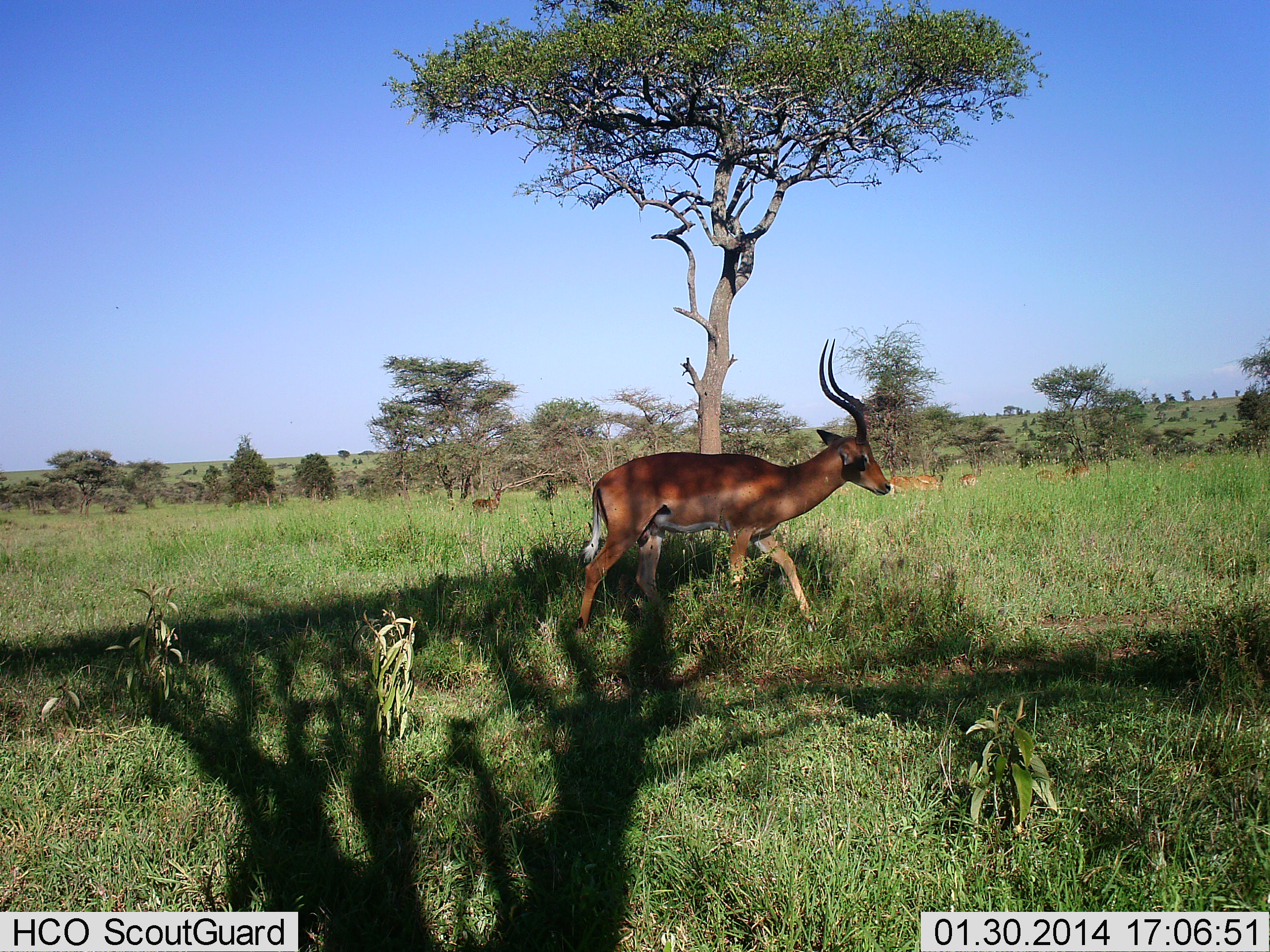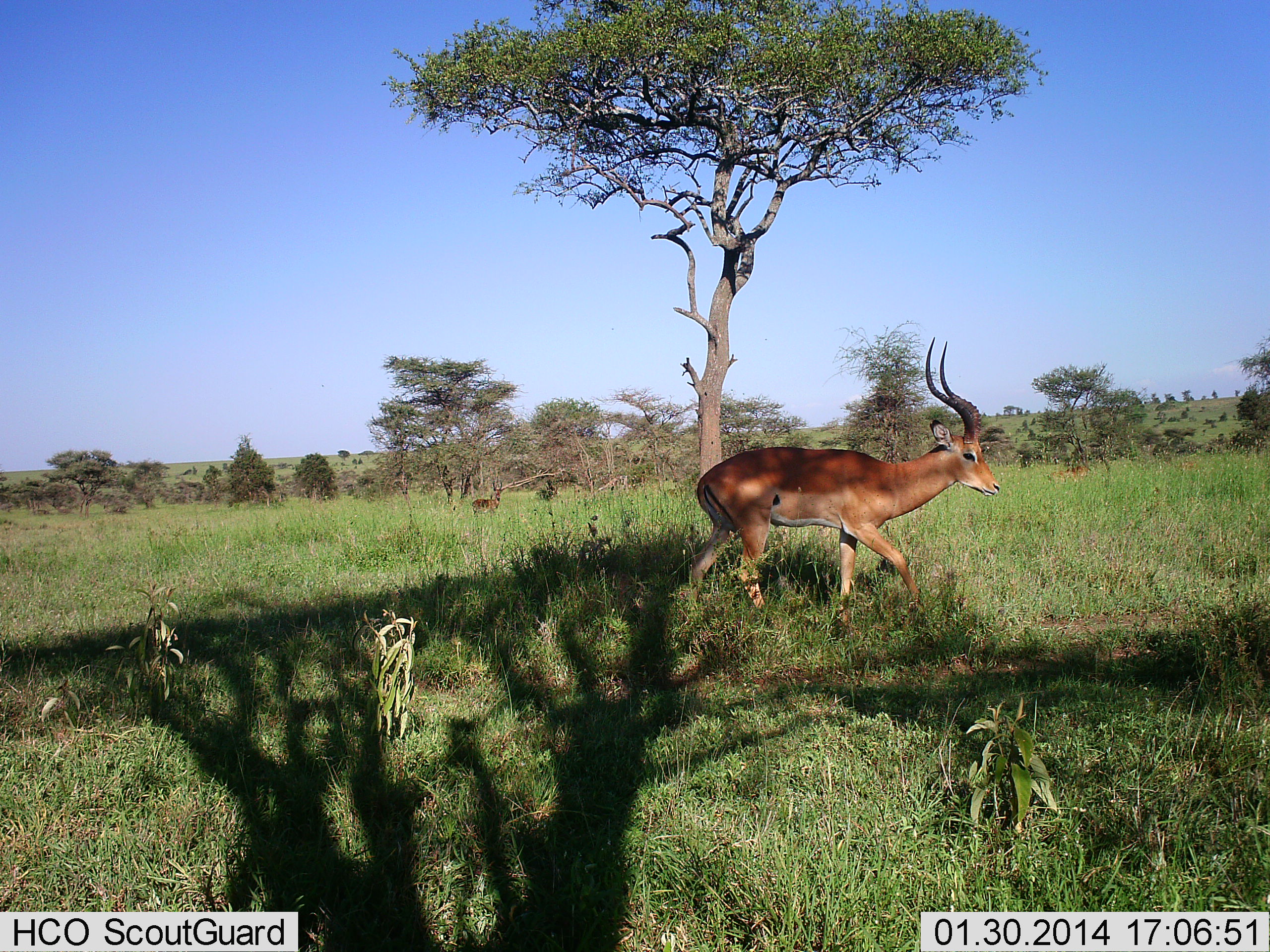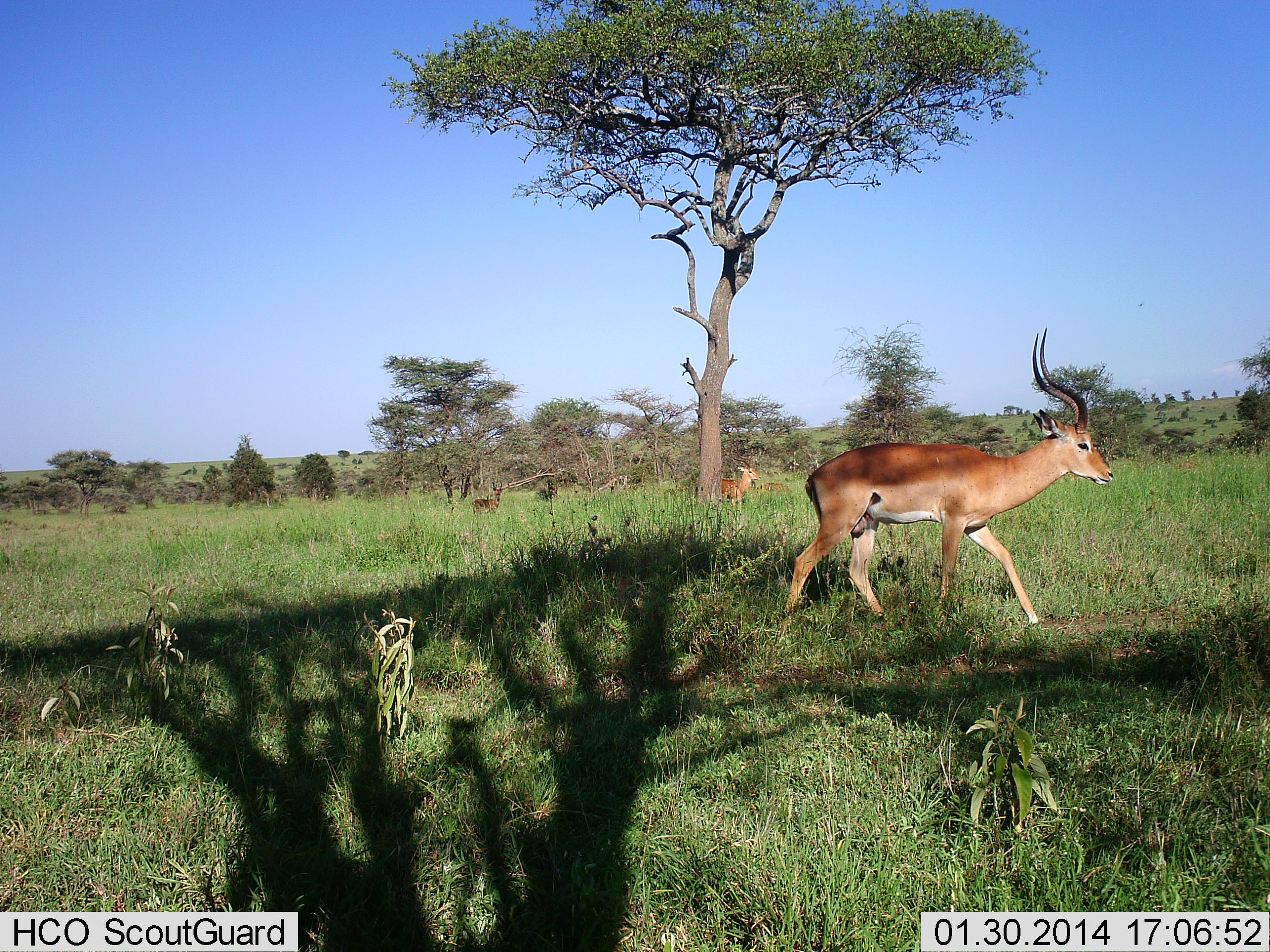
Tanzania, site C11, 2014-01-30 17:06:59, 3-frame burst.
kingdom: Animalia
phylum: Chordata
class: Mammalia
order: Artiodactyla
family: Bovidae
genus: Aepyceros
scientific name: Aepyceros melampus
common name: impala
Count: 2.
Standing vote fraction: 20%.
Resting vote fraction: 10%.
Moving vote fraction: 100%.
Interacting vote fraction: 0%.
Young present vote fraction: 10%.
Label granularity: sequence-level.